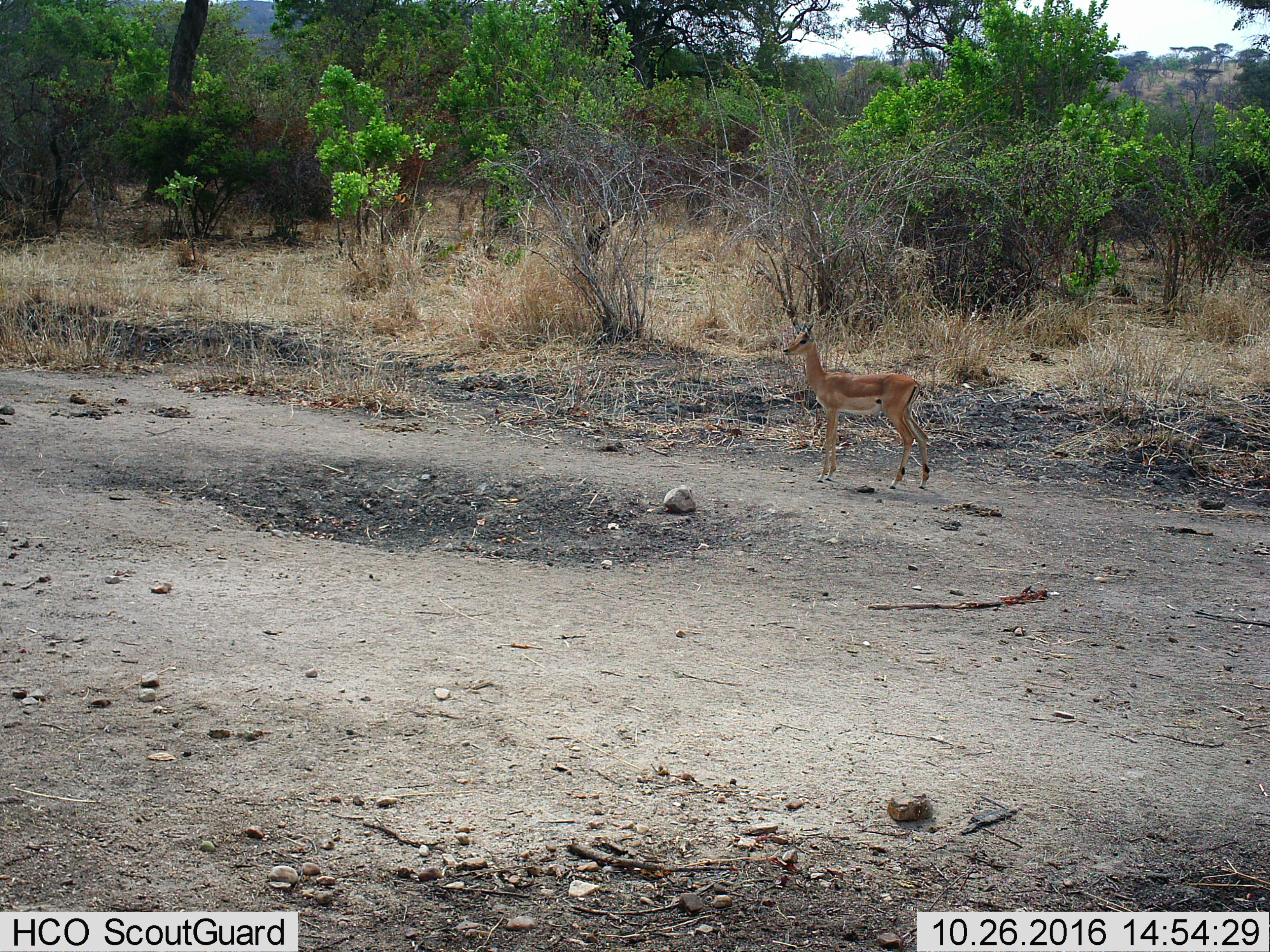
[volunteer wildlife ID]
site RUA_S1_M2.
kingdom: Animalia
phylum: Chordata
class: Mammalia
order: Artiodactyla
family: Bovidae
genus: Aepyceros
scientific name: Aepyceros melampus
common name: impala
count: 1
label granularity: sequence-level